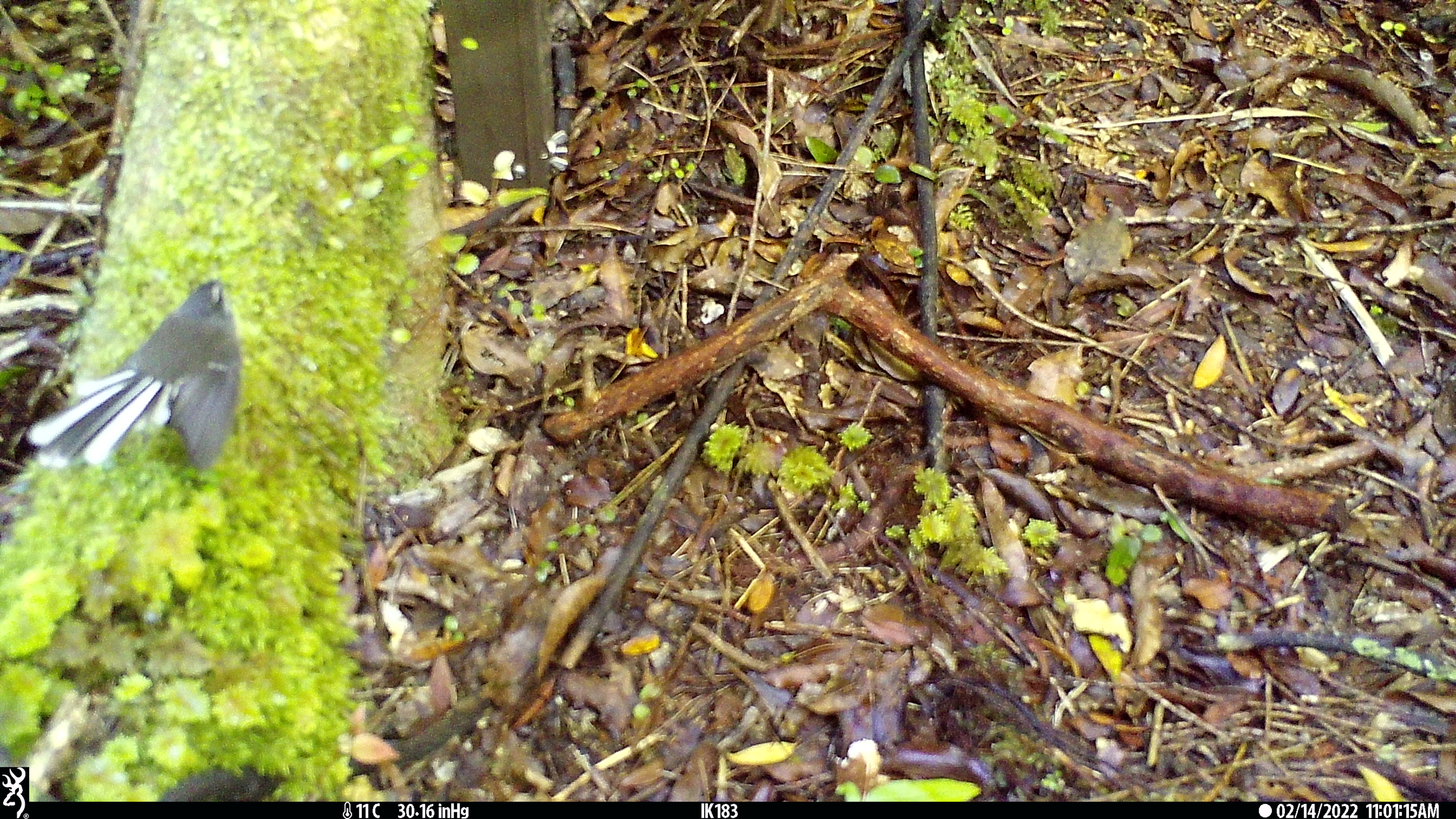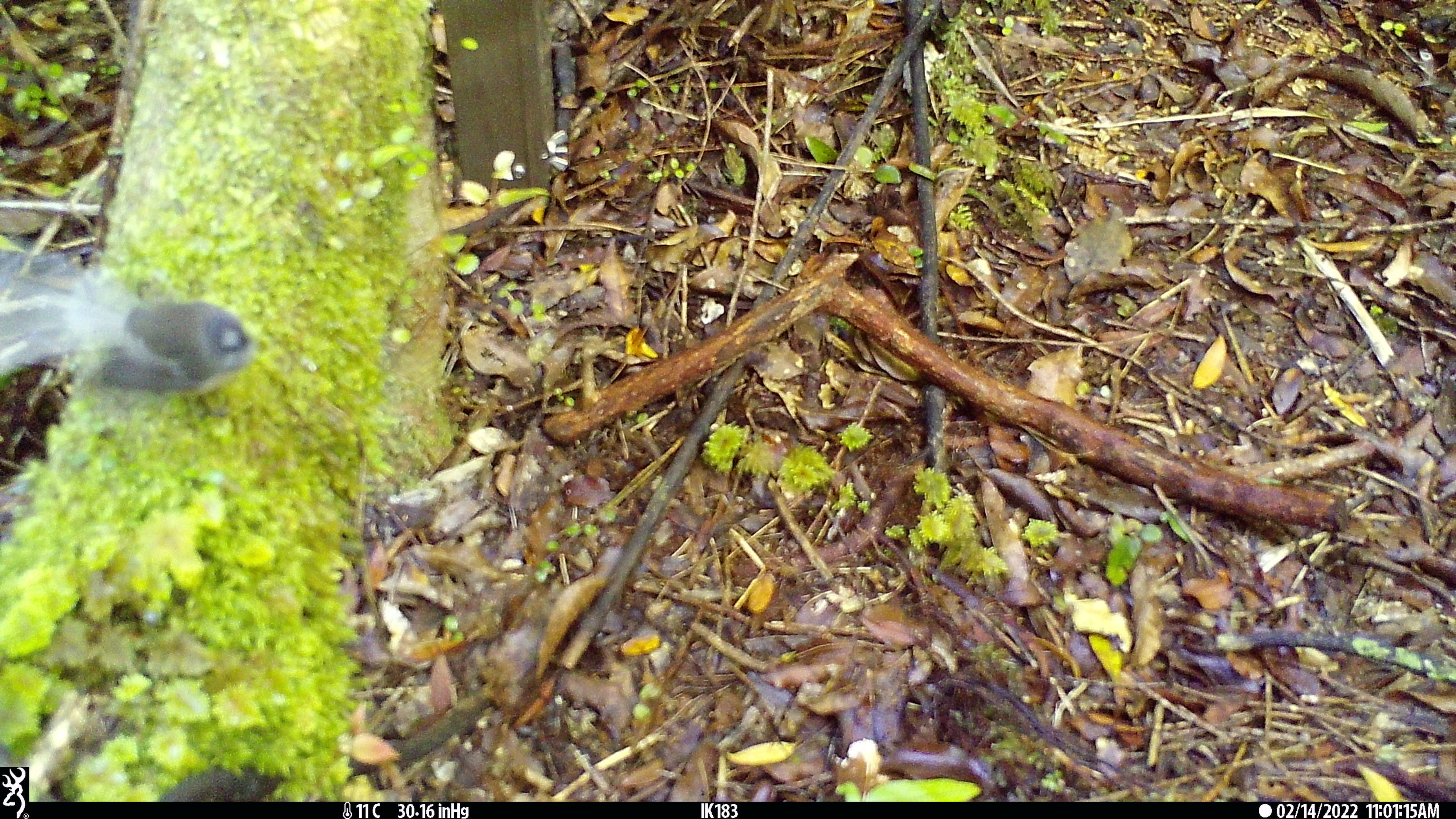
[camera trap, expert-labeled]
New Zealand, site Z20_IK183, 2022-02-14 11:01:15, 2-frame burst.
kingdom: Animalia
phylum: Chordata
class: Aves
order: Passeriformes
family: Rhipiduridae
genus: Rhipidura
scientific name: Rhipidura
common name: fantails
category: fantail